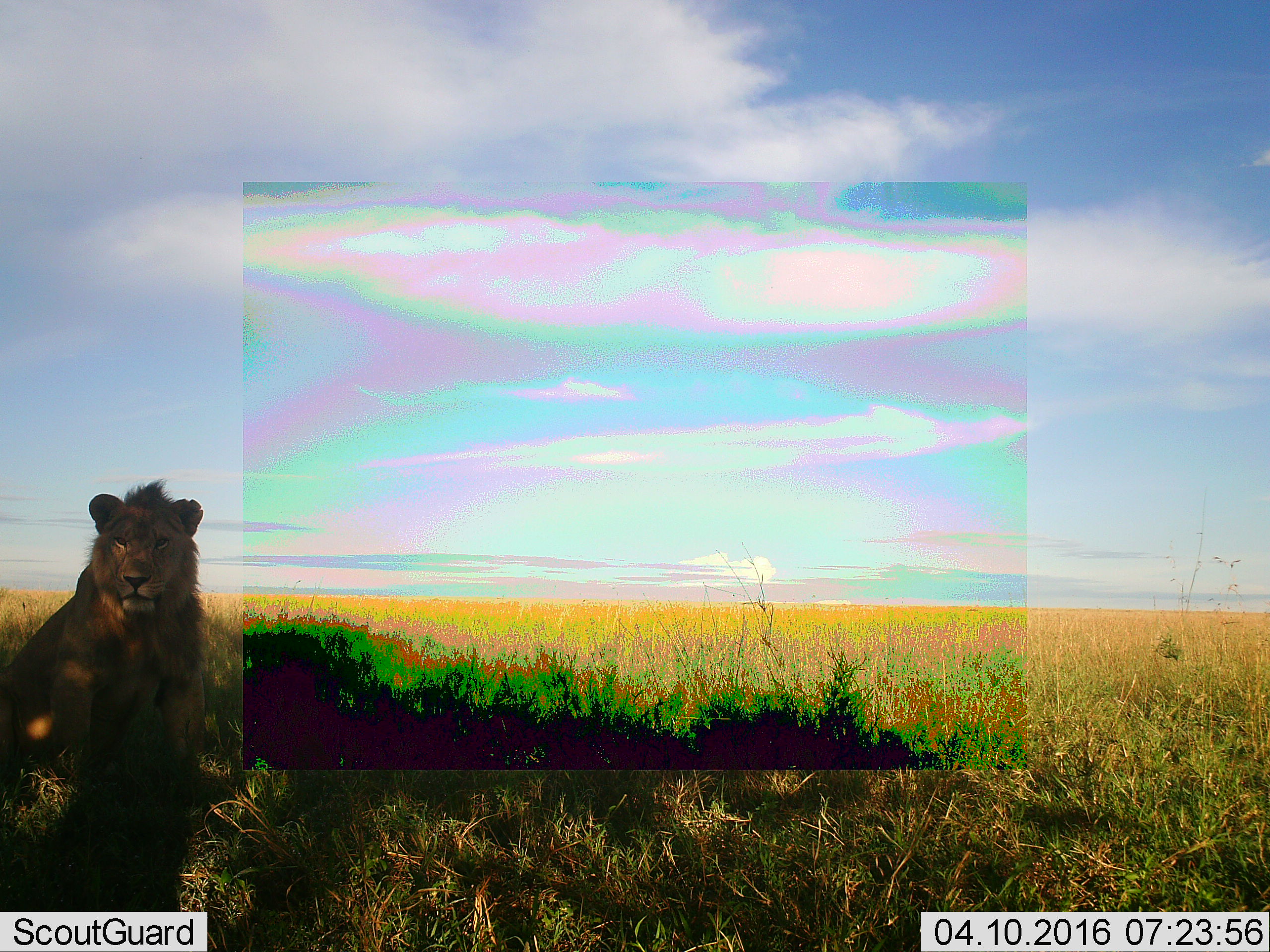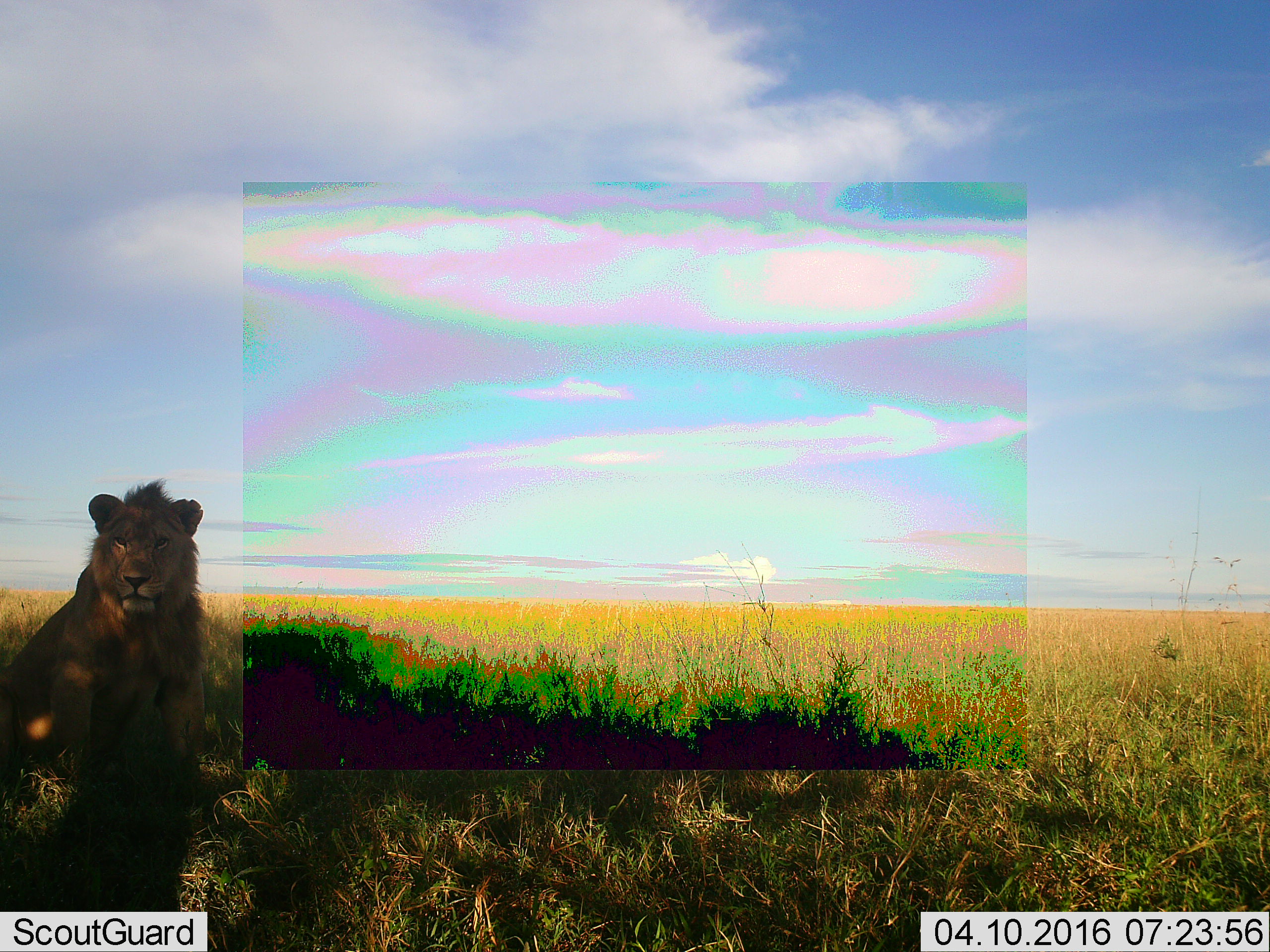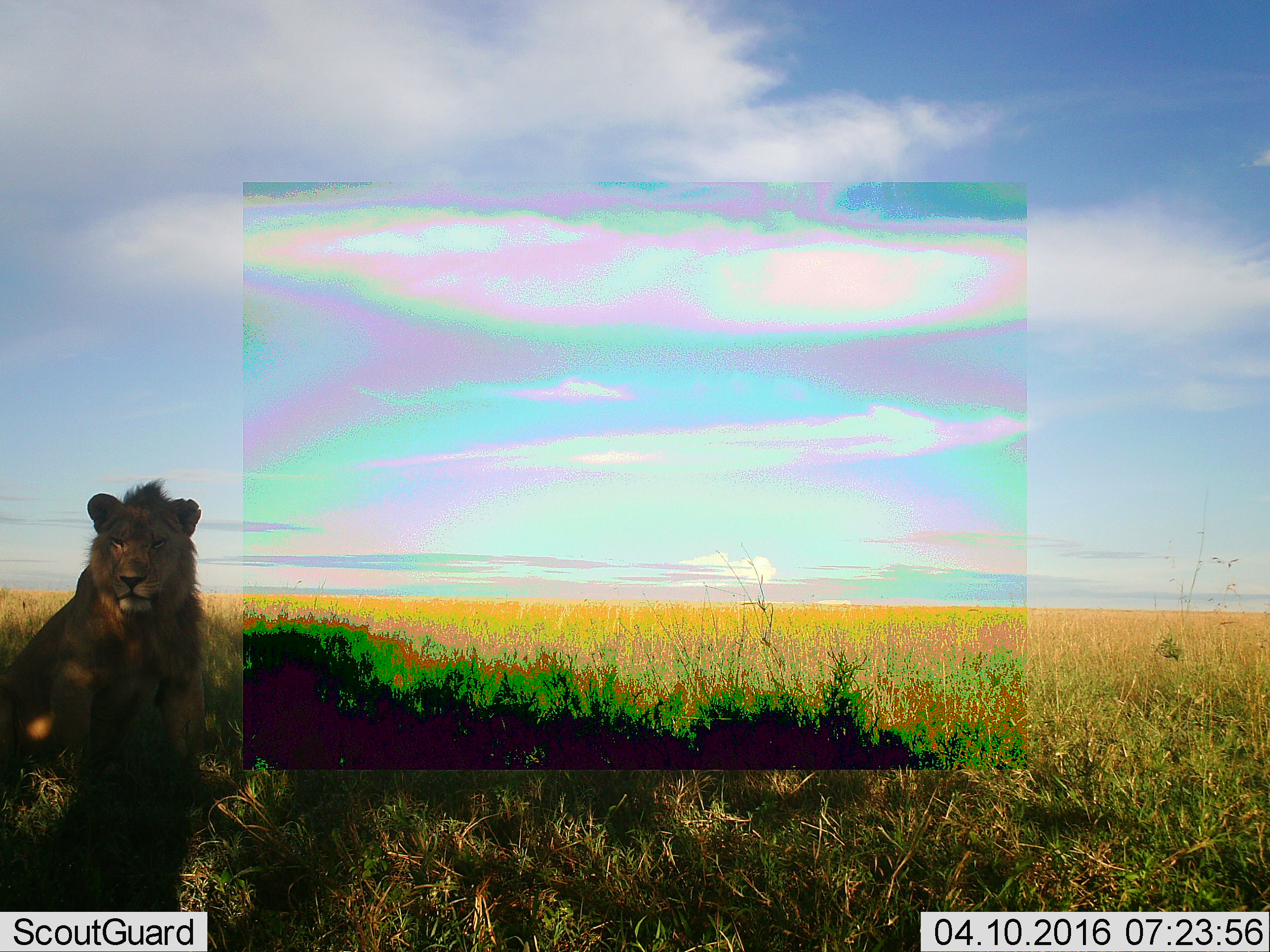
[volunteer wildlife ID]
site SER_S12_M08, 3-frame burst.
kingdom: Animalia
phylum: Chordata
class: Mammalia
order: Carnivora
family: Felidae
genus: Panthera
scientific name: Panthera leo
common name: lion male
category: lionmale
Lionmale (lion male) (Panthera leo), count 1. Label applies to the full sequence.